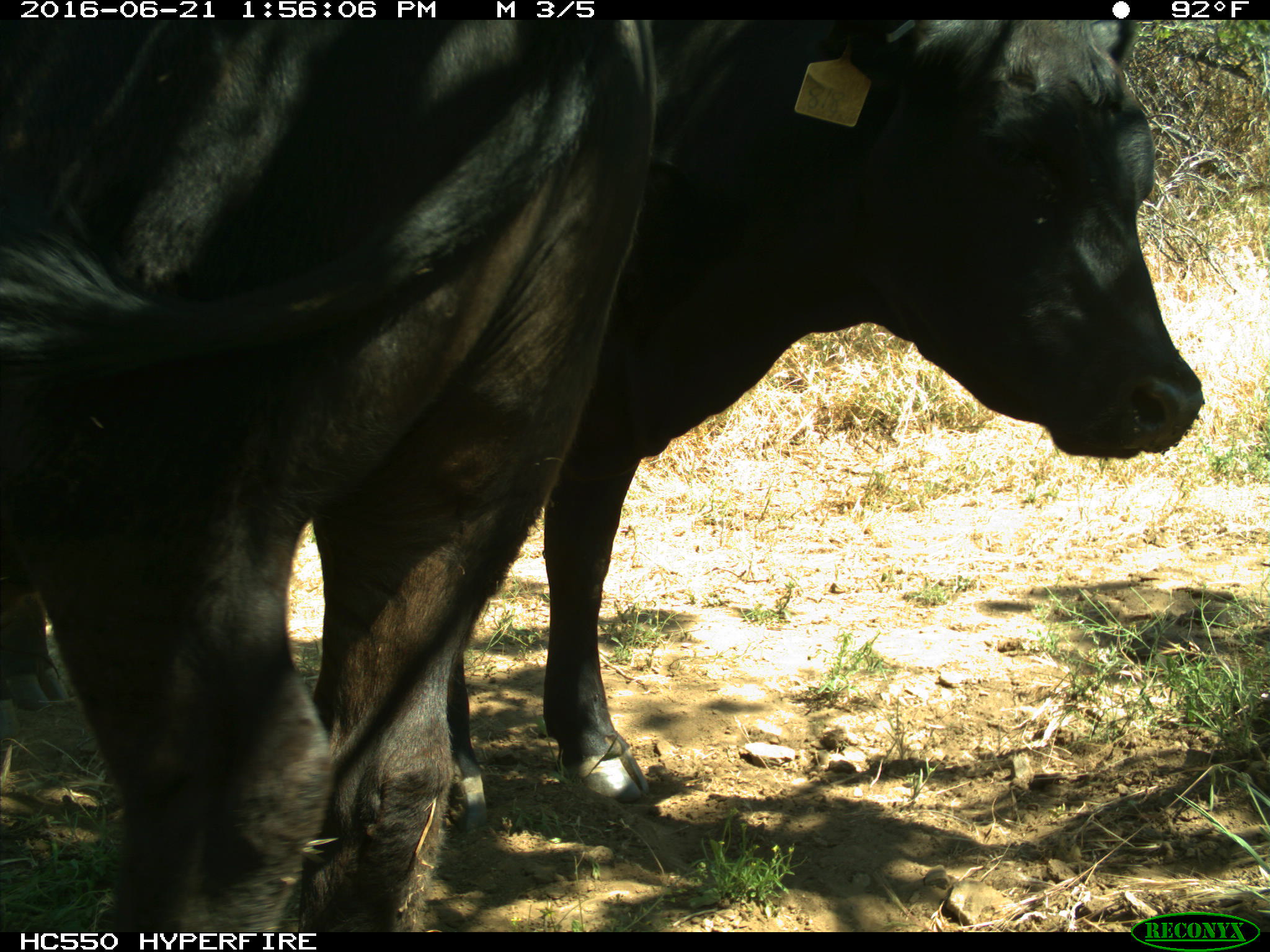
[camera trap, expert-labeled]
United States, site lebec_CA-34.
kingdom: Animalia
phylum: Chordata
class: Mammalia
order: Artiodactyla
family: Bovidae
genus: Bos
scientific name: Bos taurus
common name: domestic cow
Bos taurus (domestic cow).